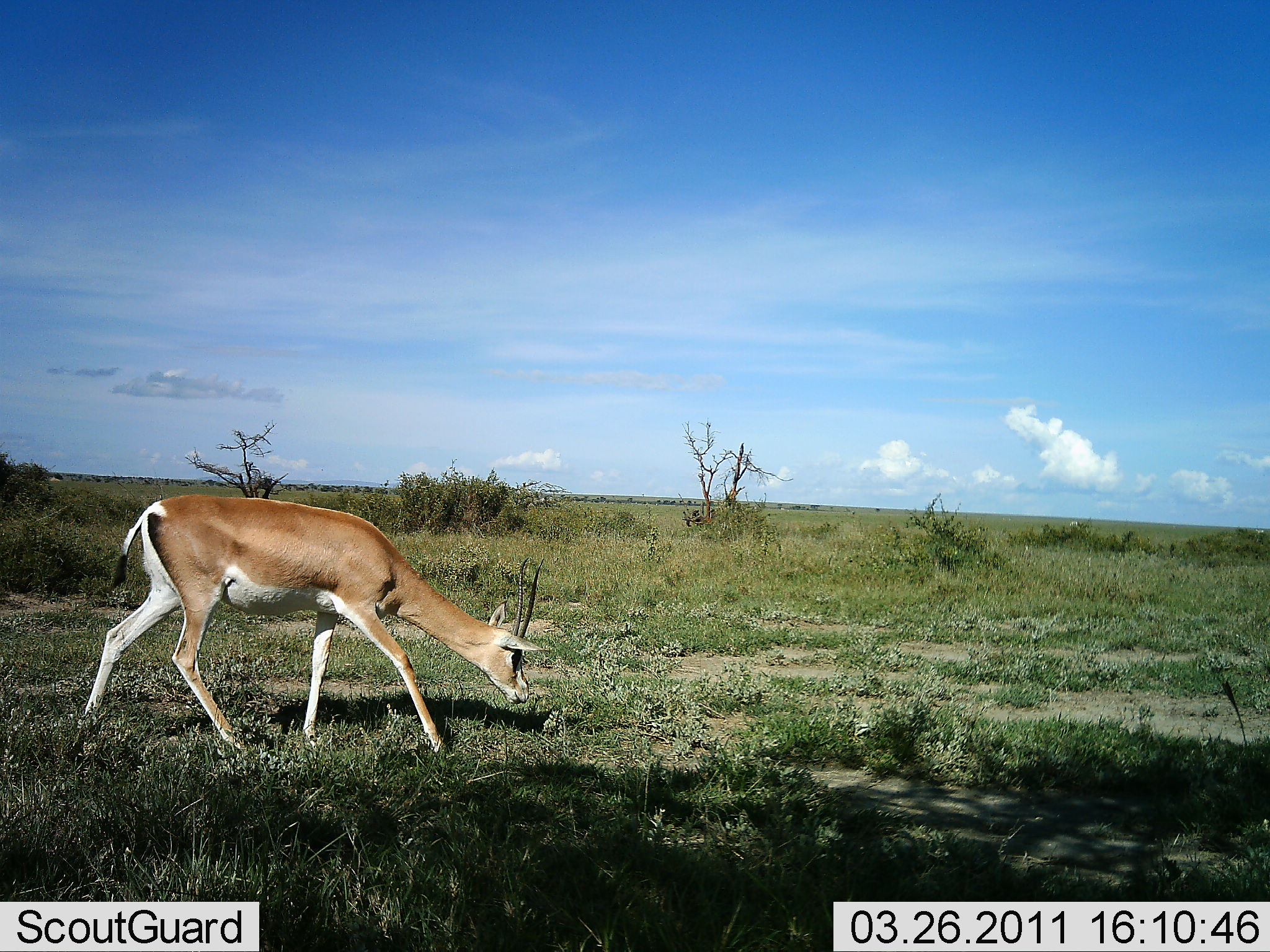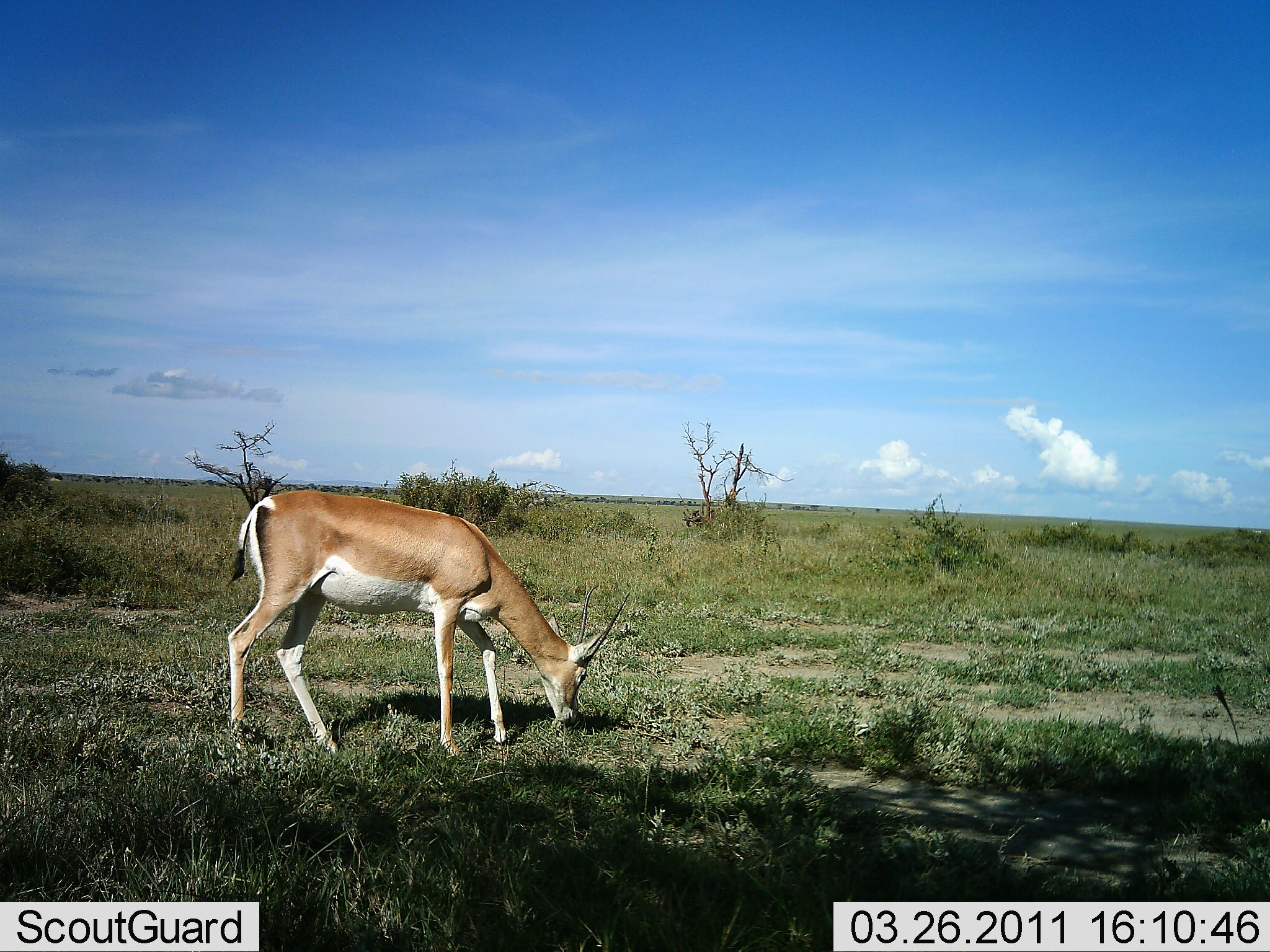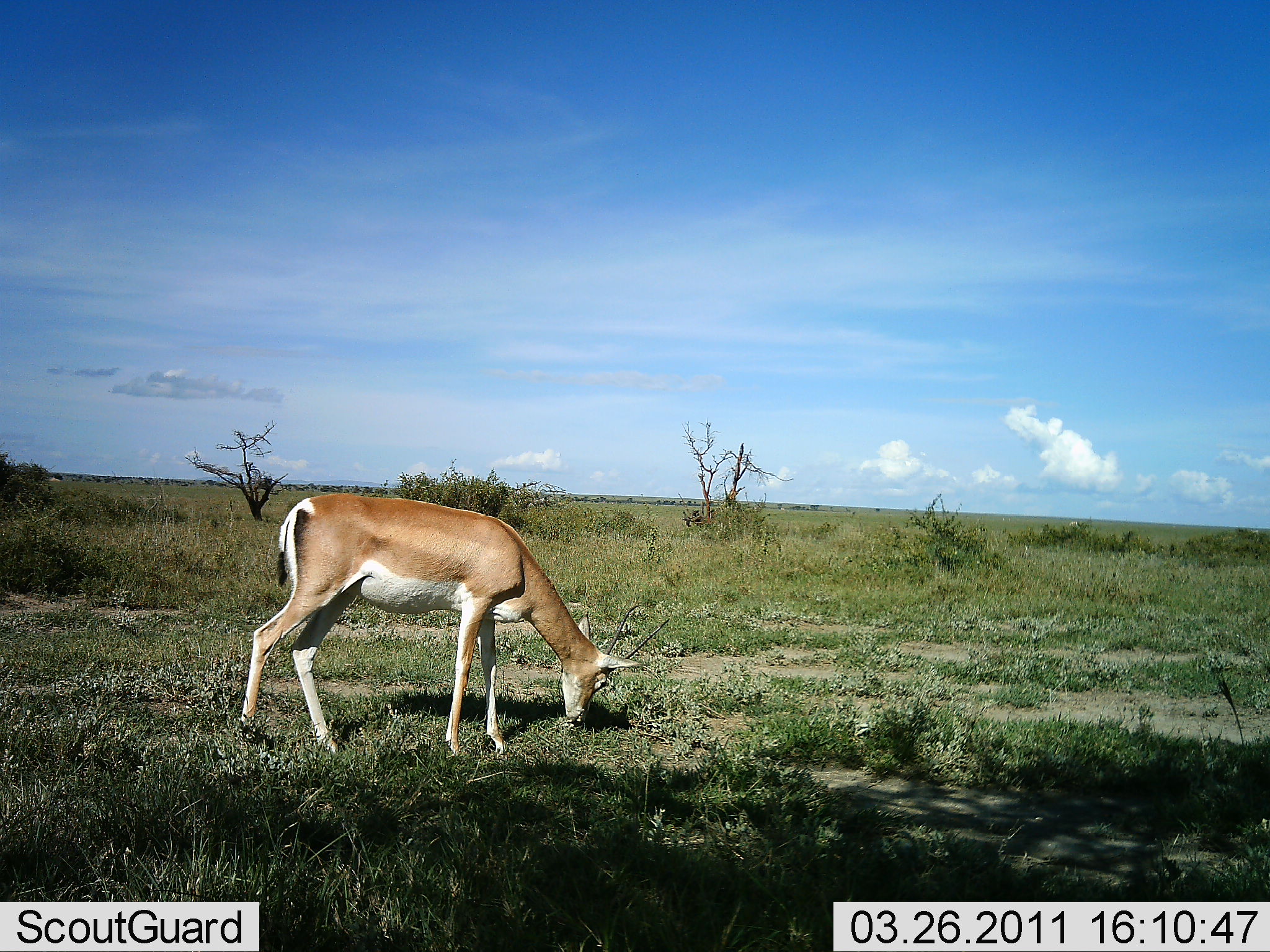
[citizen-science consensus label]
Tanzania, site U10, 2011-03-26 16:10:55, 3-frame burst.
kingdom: Animalia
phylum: Chordata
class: Mammalia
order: Artiodactyla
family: Bovidae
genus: Nanger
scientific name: Nanger granti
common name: grant's gazelle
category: gazellegrants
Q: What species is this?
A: Gazellegrants (grant's gazelle) (Nanger granti).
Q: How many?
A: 1.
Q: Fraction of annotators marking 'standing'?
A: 0%.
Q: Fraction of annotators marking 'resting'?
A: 0%.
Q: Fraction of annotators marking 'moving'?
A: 7%.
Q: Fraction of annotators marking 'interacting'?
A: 0%.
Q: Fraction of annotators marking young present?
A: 0%.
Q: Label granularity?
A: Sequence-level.